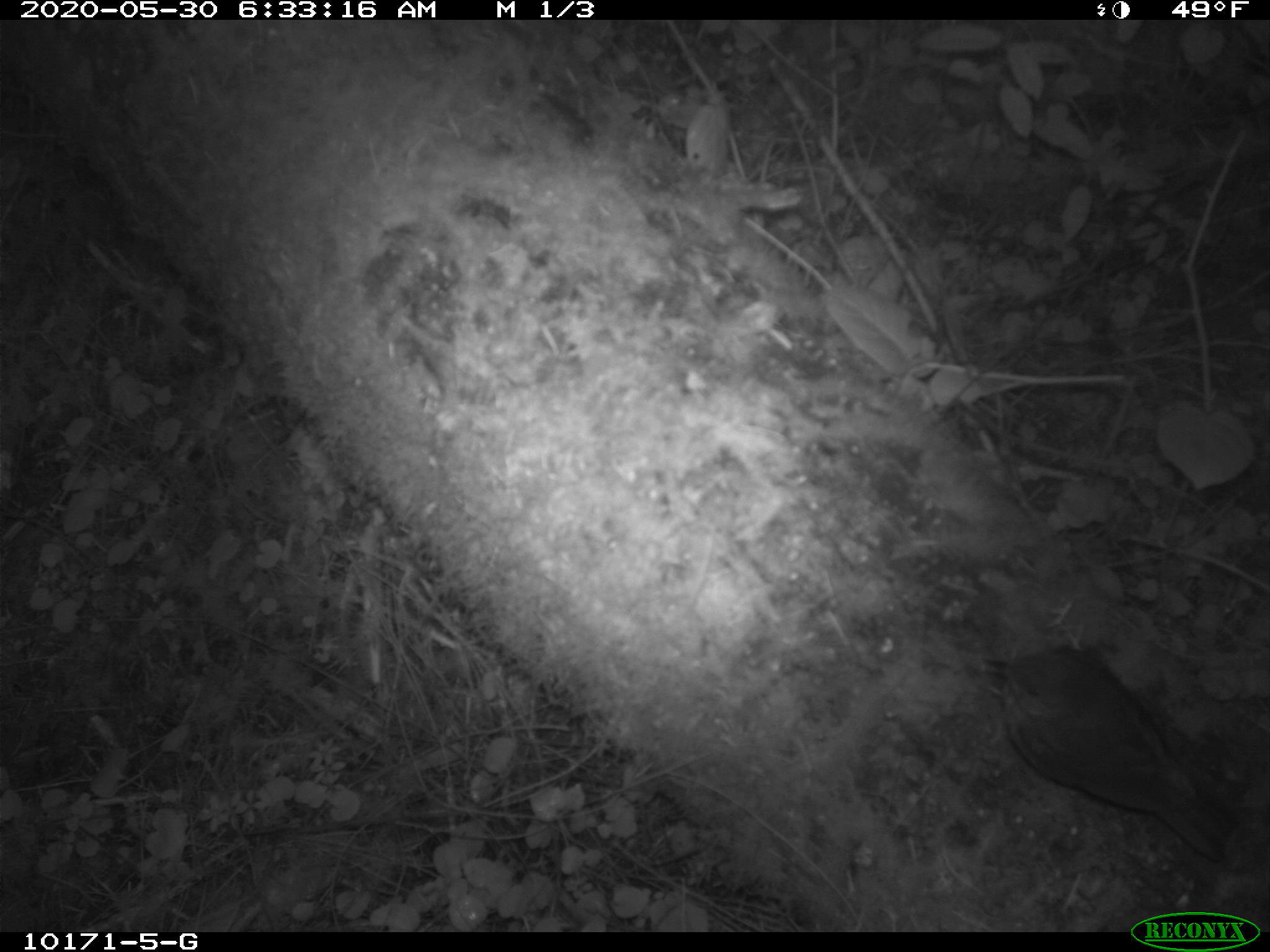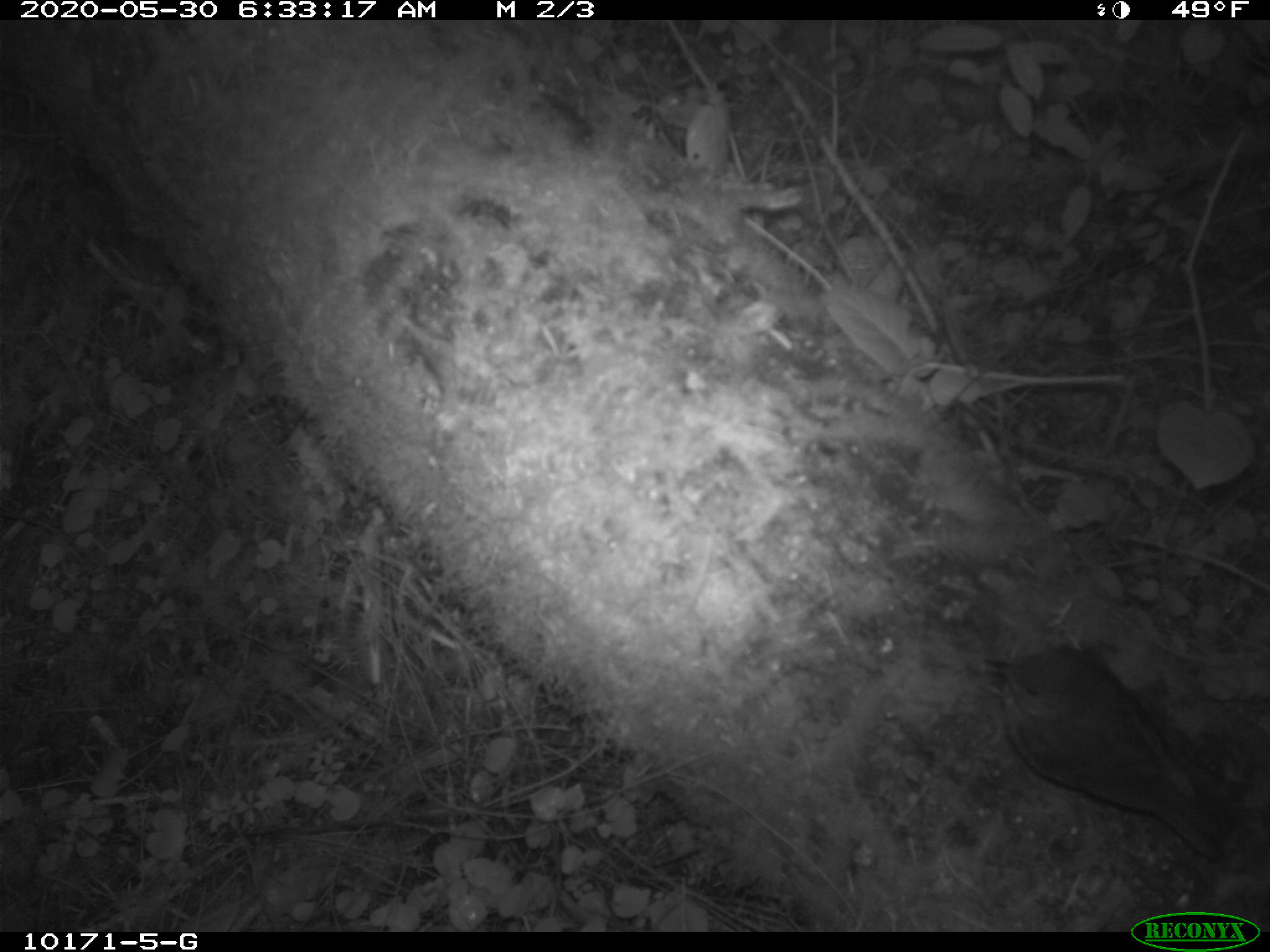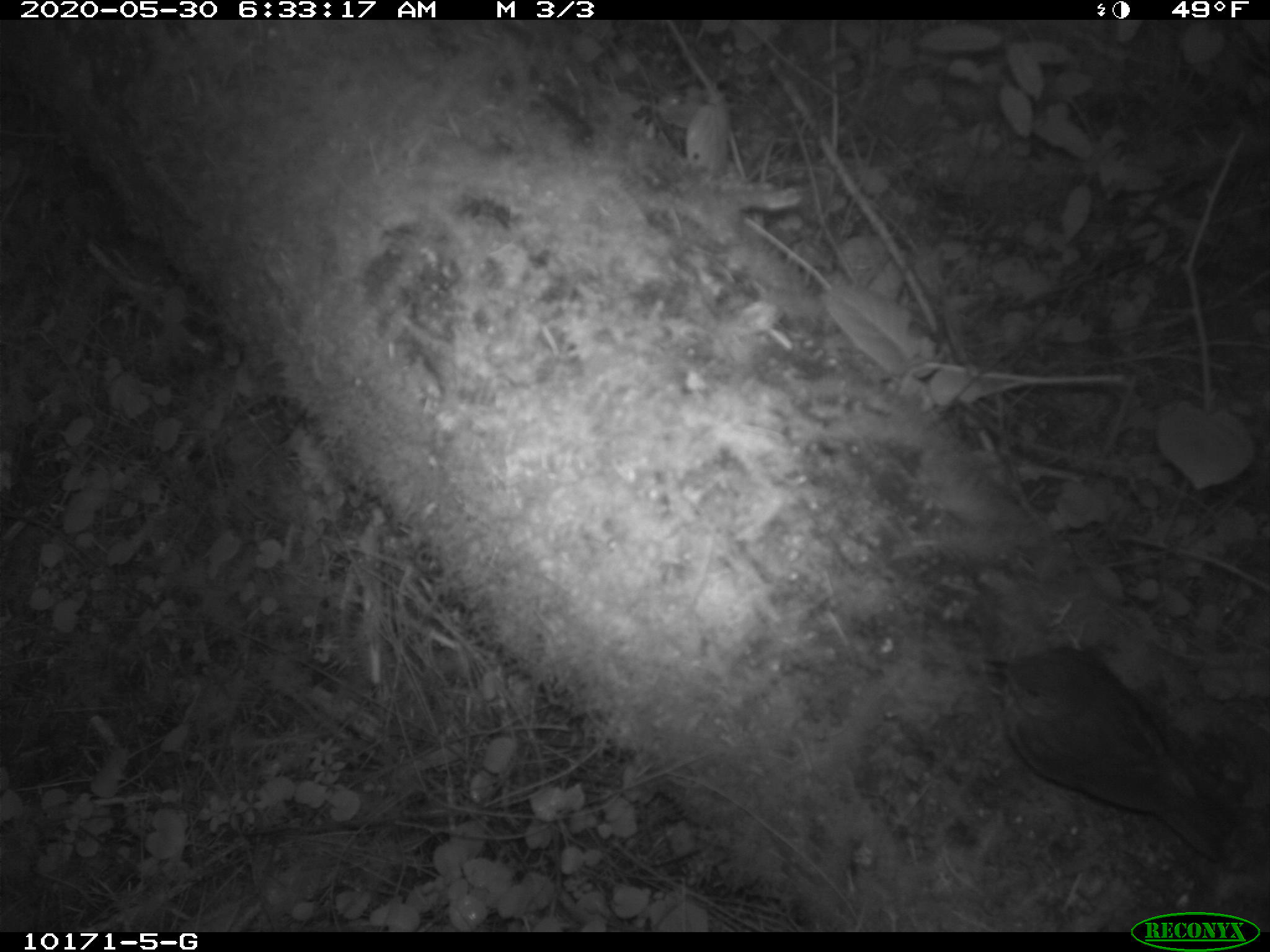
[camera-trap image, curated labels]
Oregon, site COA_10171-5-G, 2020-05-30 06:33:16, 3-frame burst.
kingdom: Animalia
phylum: Chordata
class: Aves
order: Passeriformes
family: Turdidae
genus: Catharus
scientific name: Catharus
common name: brown thrushes and nightingale-thrushes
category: catharus species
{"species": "catharus species (brown thrushes and nightingale-thrushes) (Catharus)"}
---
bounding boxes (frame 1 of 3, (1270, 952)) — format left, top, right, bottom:
catharus species: 975, 638, 1240, 876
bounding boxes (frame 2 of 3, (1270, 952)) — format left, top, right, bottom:
catharus species: 977, 640, 1246, 877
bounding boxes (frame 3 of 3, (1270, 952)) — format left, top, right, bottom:
catharus species: 977, 639, 1244, 873